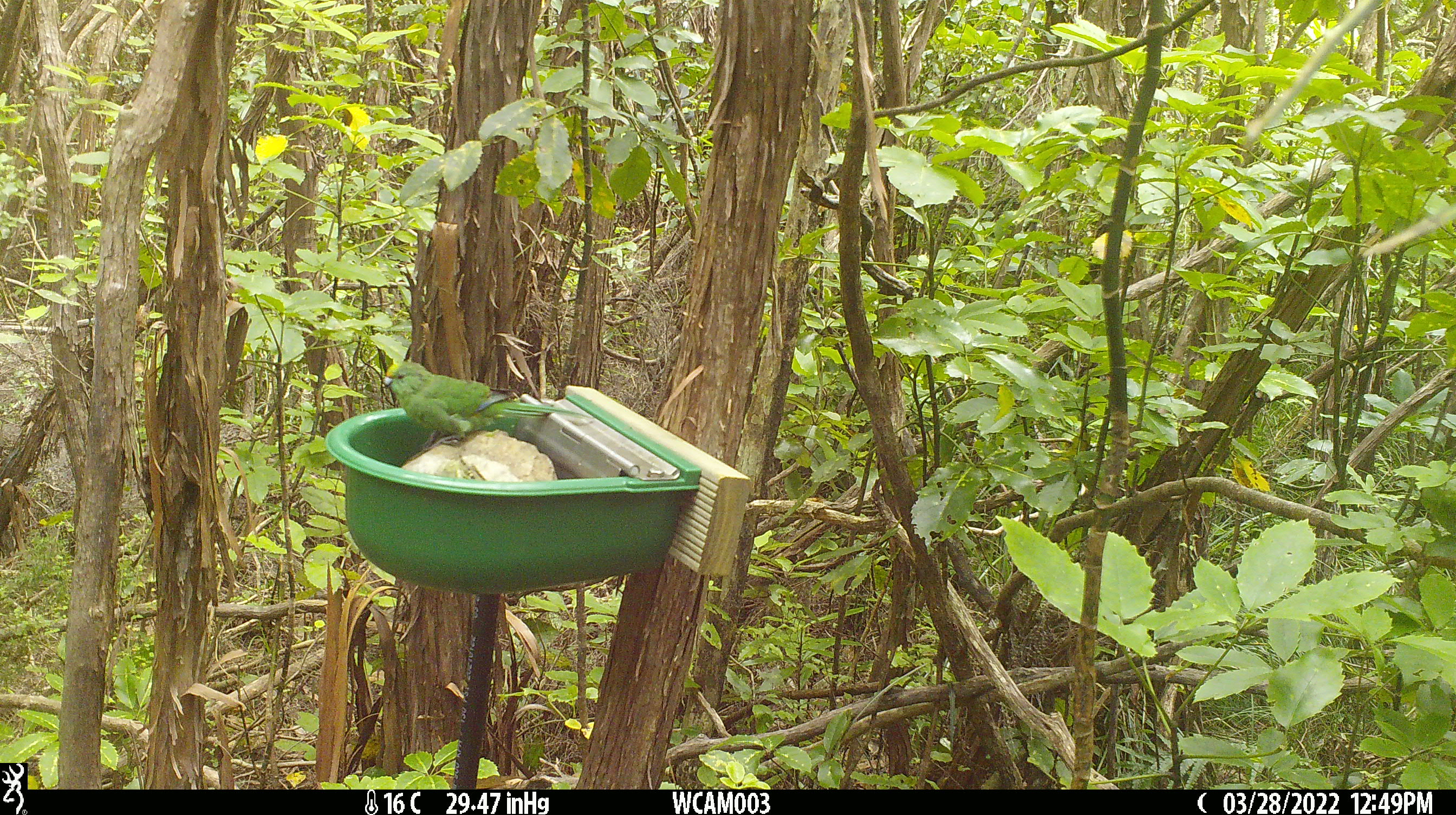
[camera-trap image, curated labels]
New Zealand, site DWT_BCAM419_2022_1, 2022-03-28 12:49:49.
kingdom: Animalia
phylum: Chordata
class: Aves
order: Psittaciformes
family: Psittaculidae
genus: Cyanoramphus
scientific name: Cyanoramphus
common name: parakeet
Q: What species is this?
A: Parakeet (Cyanoramphus).